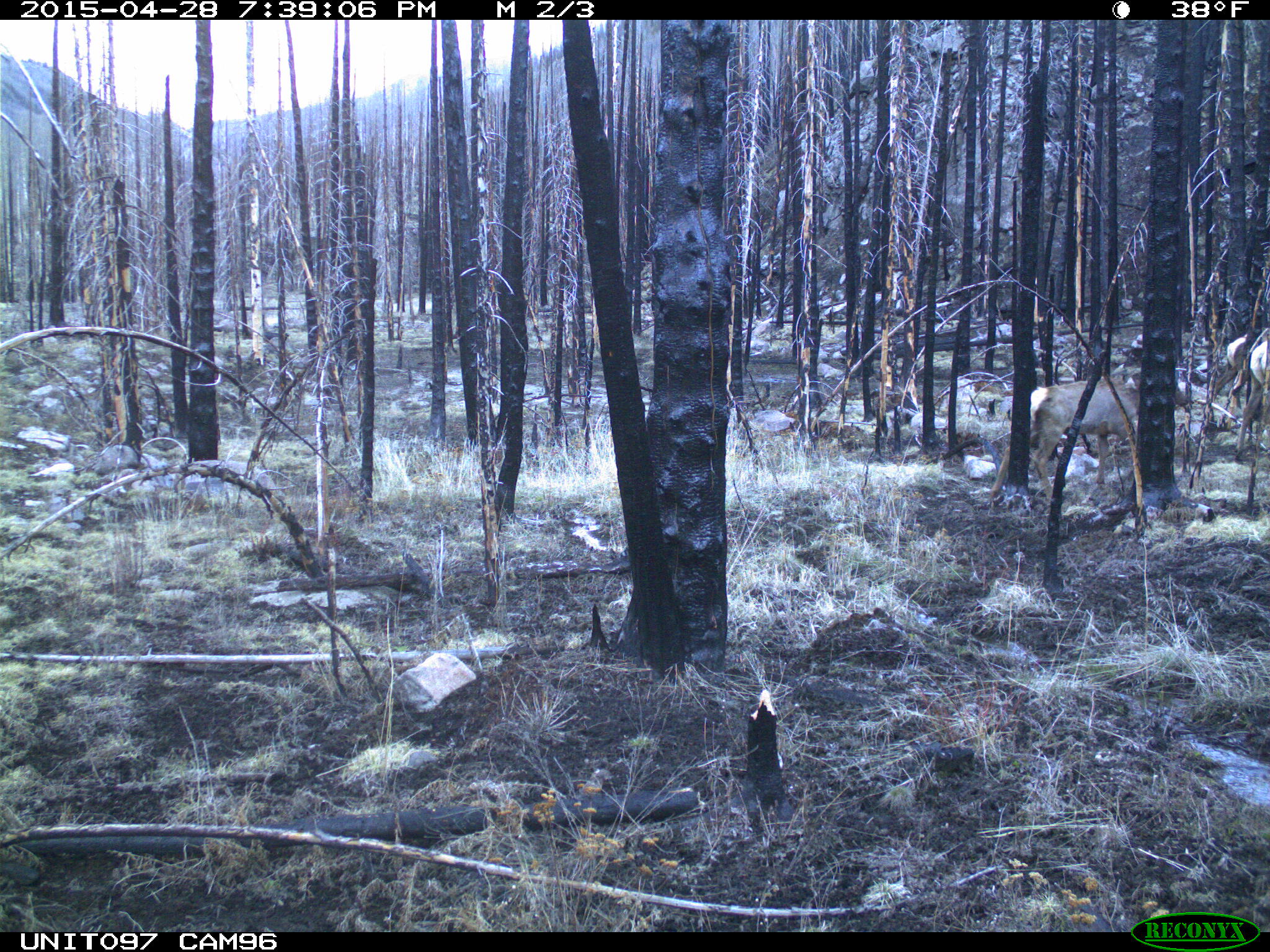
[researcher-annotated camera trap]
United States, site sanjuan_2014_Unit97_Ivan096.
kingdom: Animalia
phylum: Chordata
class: Mammalia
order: Artiodactyla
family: Cervidae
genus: Cervus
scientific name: Cervus elaphus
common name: red deer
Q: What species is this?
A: Cervus elaphus (red deer).